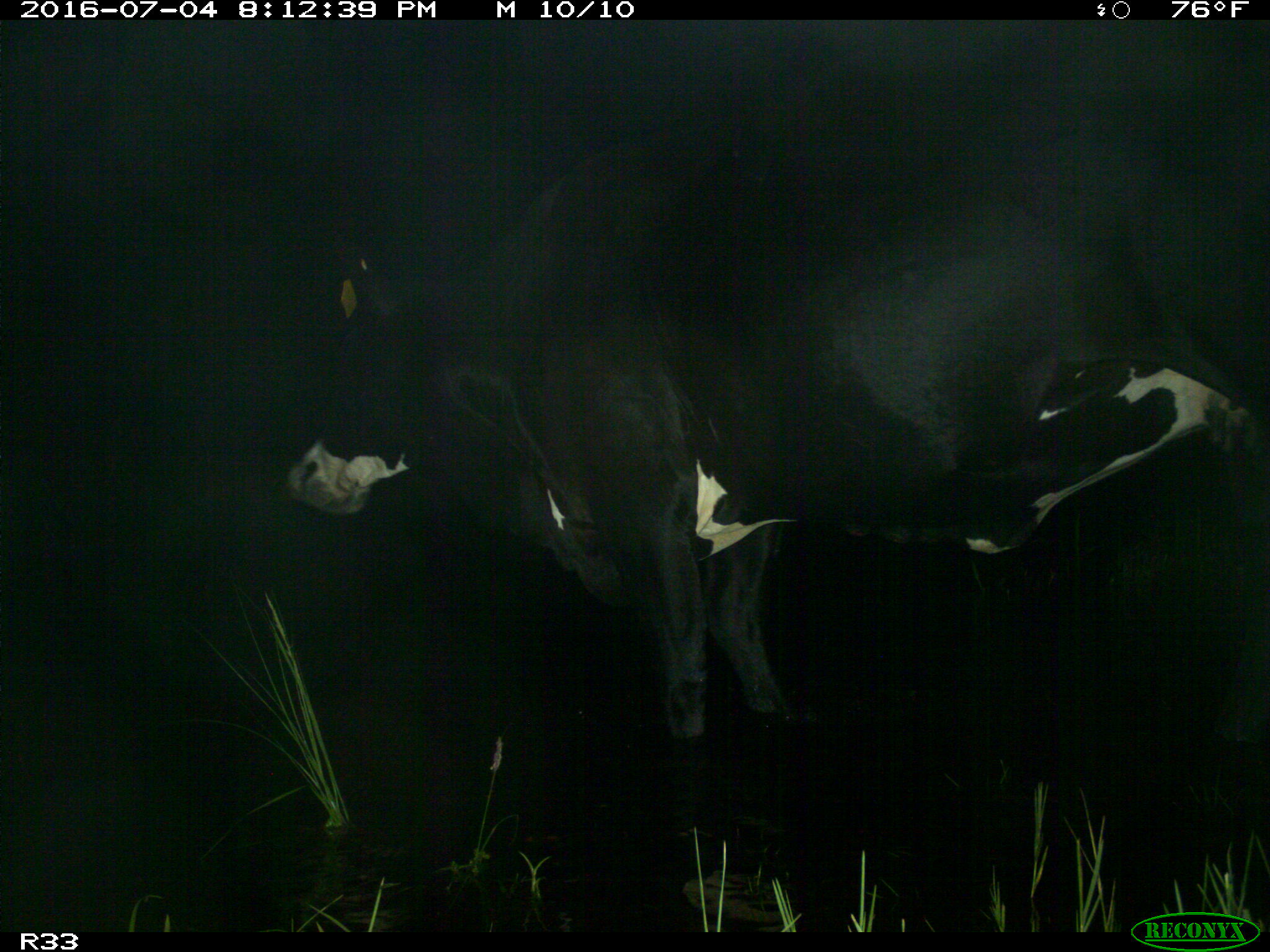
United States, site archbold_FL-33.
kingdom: Animalia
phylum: Chordata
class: Mammalia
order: Artiodactyla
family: Bovidae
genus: Bos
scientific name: Bos taurus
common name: domestic cow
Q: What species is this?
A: Bos taurus (domestic cow).